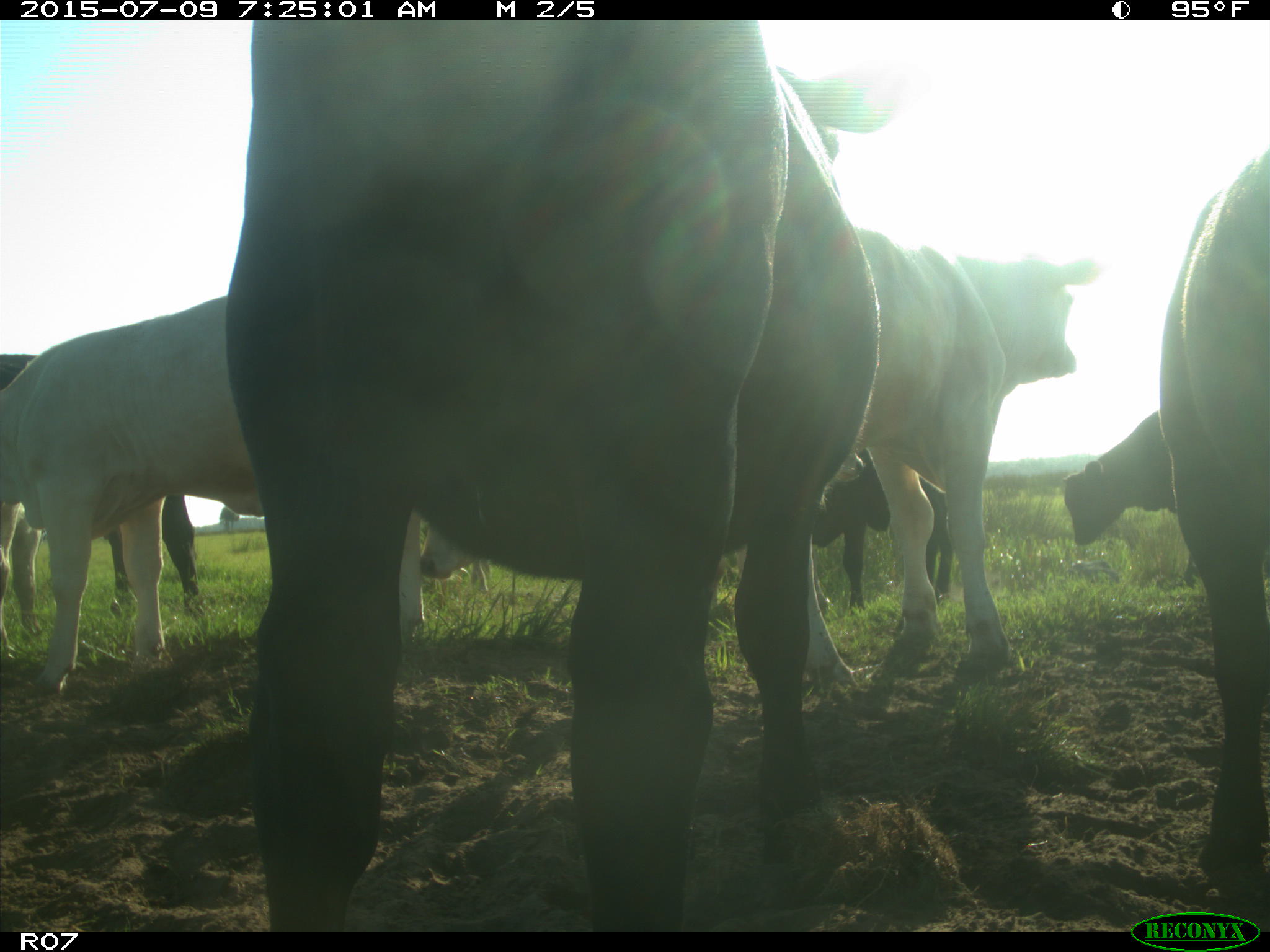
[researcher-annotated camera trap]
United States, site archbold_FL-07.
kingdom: Animalia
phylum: Chordata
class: Mammalia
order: Artiodactyla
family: Bovidae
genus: Bos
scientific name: Bos taurus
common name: domestic cow